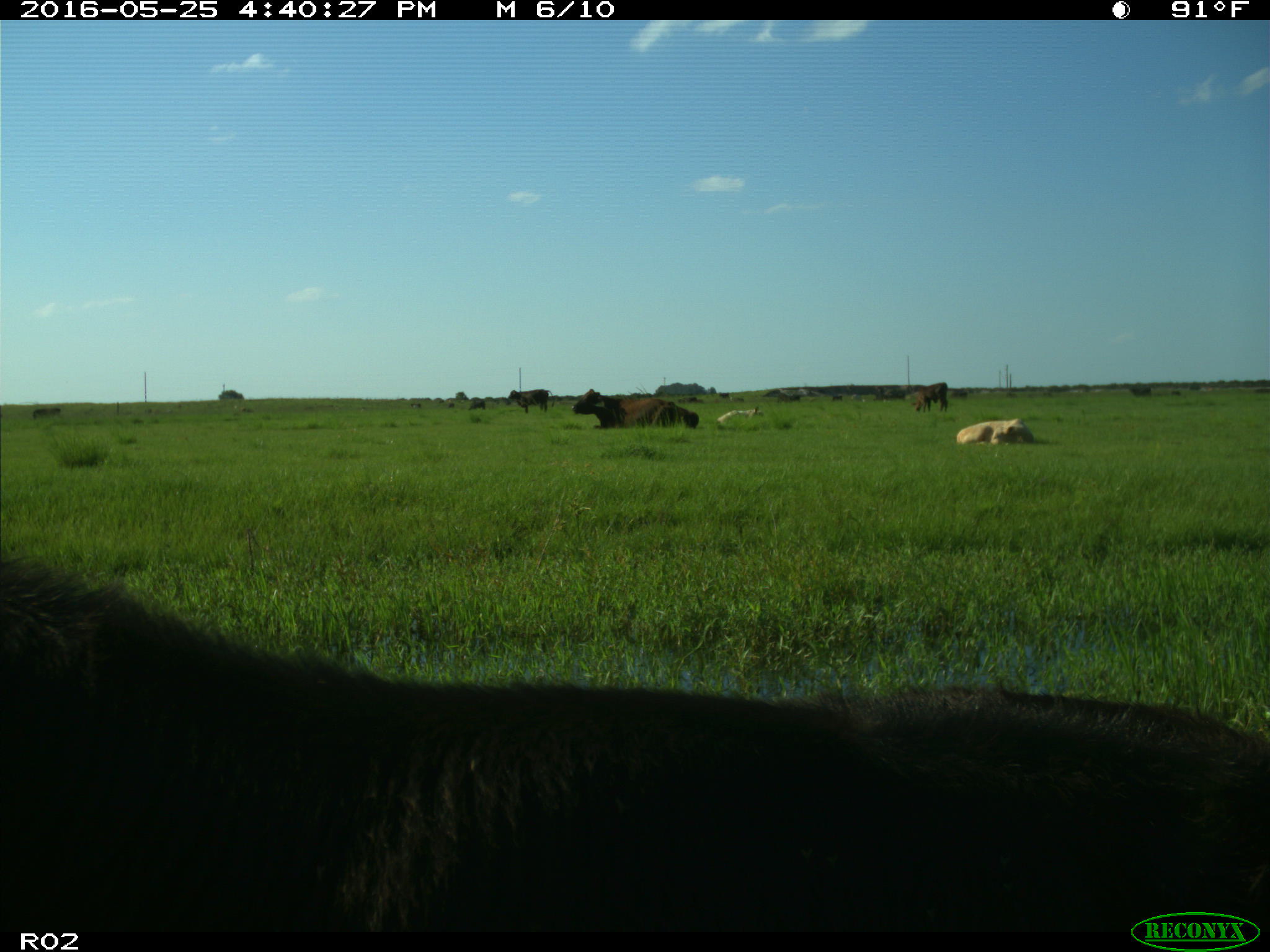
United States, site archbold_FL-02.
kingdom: Animalia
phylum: Chordata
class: Mammalia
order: Artiodactyla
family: Bovidae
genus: Bos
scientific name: Bos taurus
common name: domestic cow